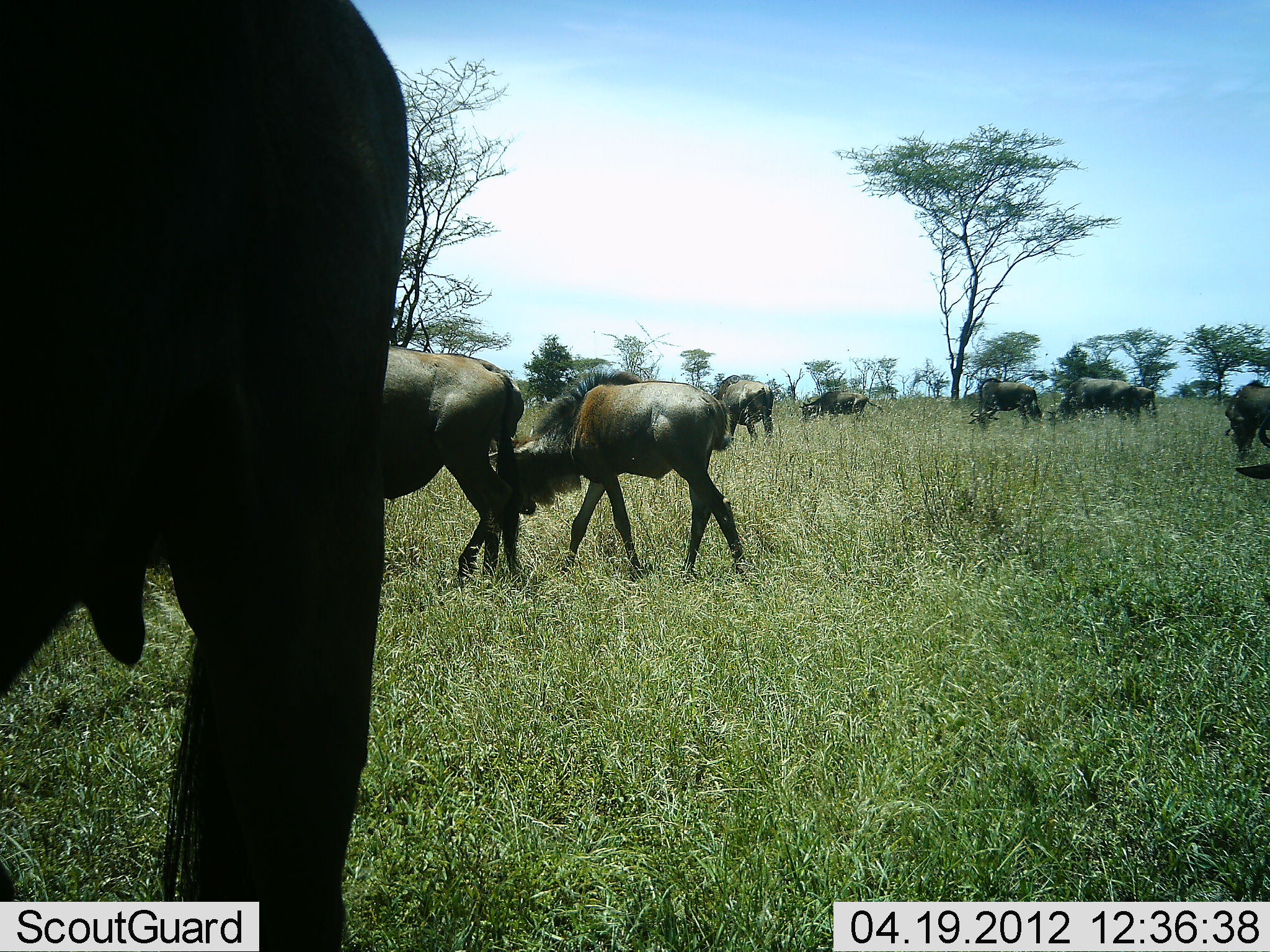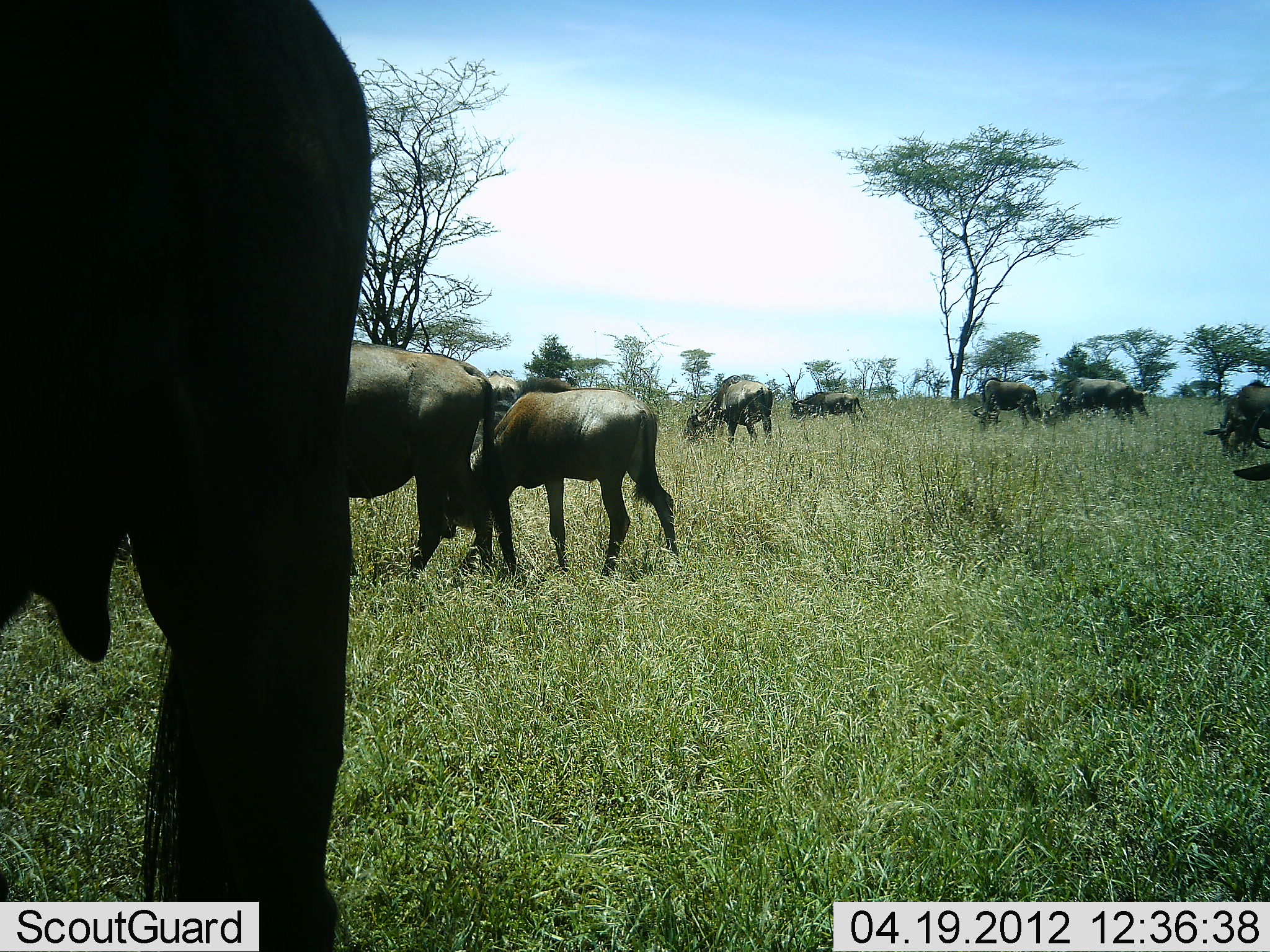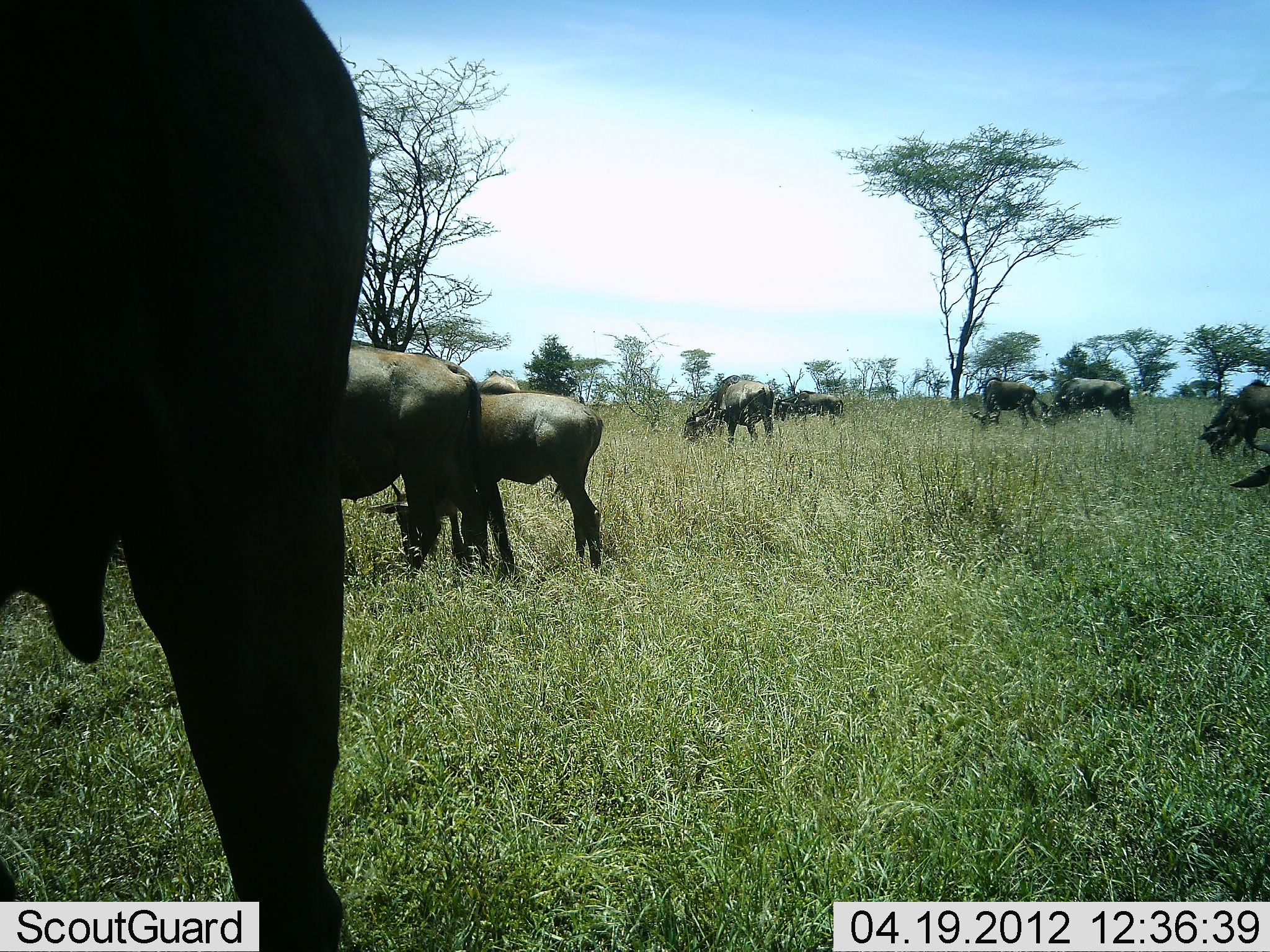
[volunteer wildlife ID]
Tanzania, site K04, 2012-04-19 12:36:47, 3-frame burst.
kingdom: Animalia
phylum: Chordata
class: Mammalia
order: Artiodactyla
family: Bovidae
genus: Connochaetes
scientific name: Connochaetes taurinus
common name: blue wildebeest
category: wildebeest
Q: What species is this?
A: Wildebeest (blue wildebeest) (Connochaetes taurinus).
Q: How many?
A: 9.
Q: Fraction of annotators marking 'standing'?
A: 33%.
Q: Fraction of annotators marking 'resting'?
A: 0%.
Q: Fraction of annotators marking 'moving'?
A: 60%.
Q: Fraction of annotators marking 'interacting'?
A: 0%.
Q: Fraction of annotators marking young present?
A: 20%.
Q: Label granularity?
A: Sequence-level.